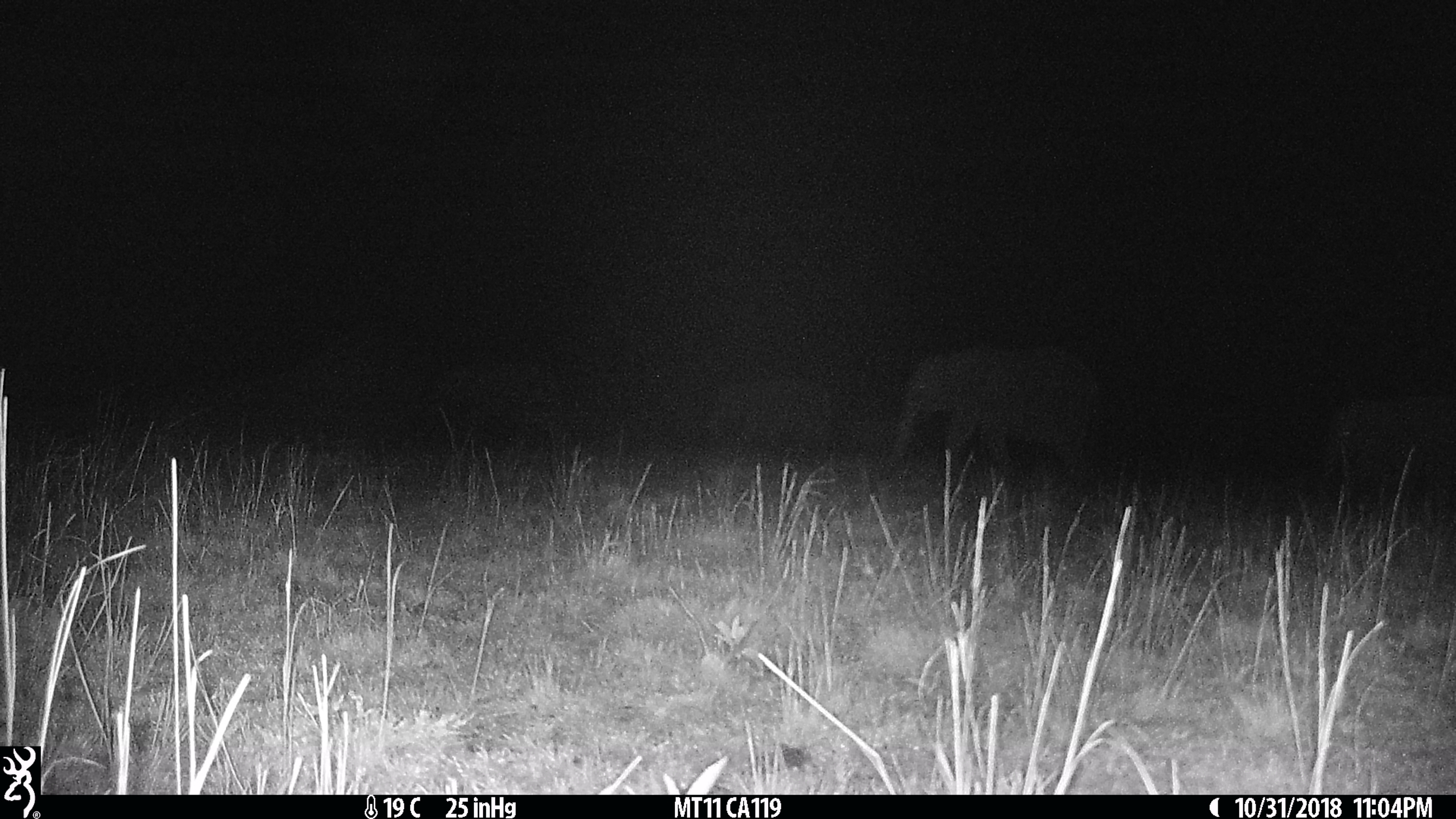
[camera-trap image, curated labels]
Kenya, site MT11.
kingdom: Animalia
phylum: Chordata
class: Mammalia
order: Proboscidea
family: Elephantidae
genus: Loxodonta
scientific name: Loxodonta africana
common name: elephant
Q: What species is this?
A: Elephant (Loxodonta africana).